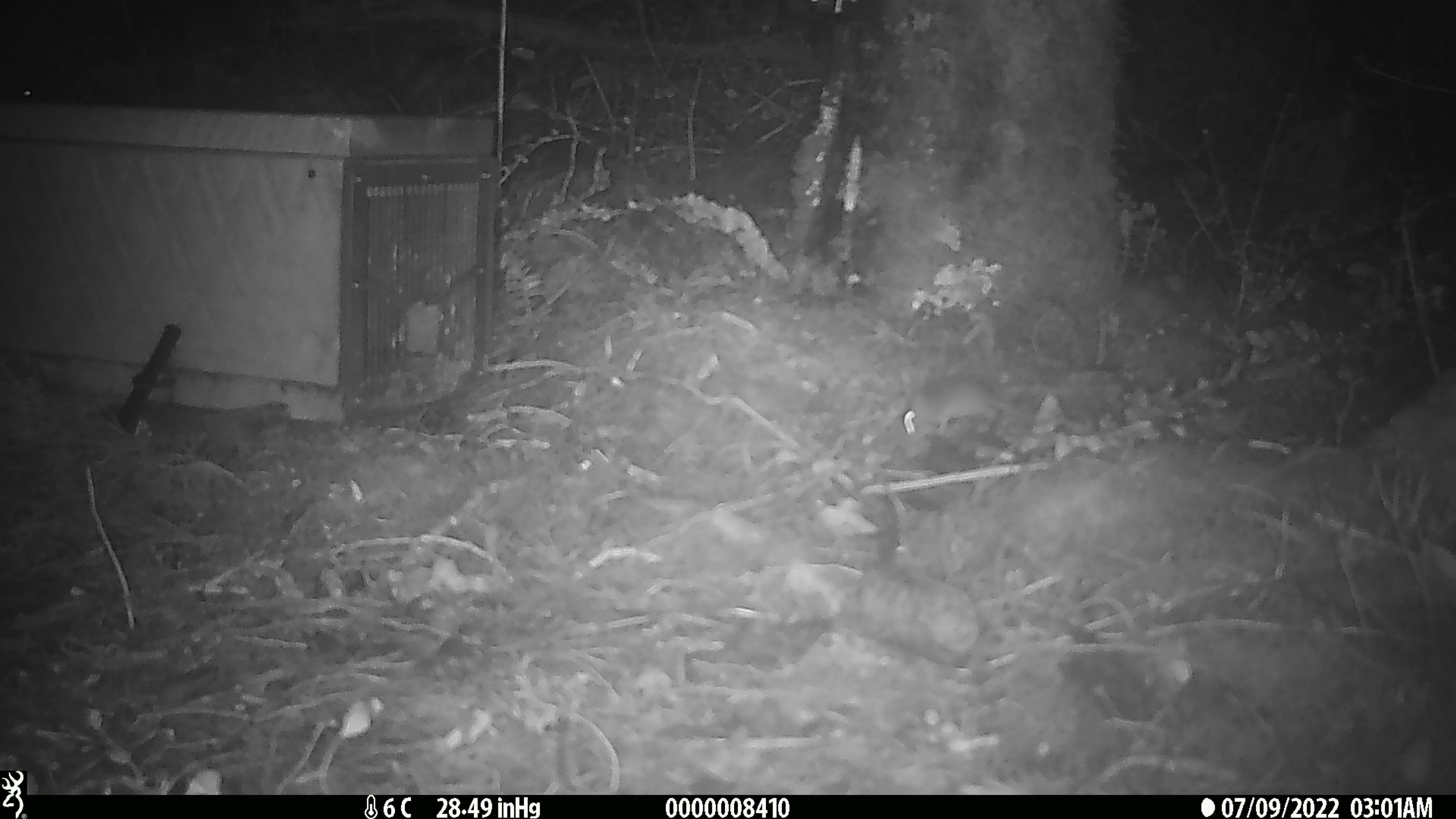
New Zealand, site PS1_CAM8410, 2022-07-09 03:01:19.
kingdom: Animalia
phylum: Chordata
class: Mammalia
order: Rodentia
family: Muridae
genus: Mus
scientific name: Mus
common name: mouse